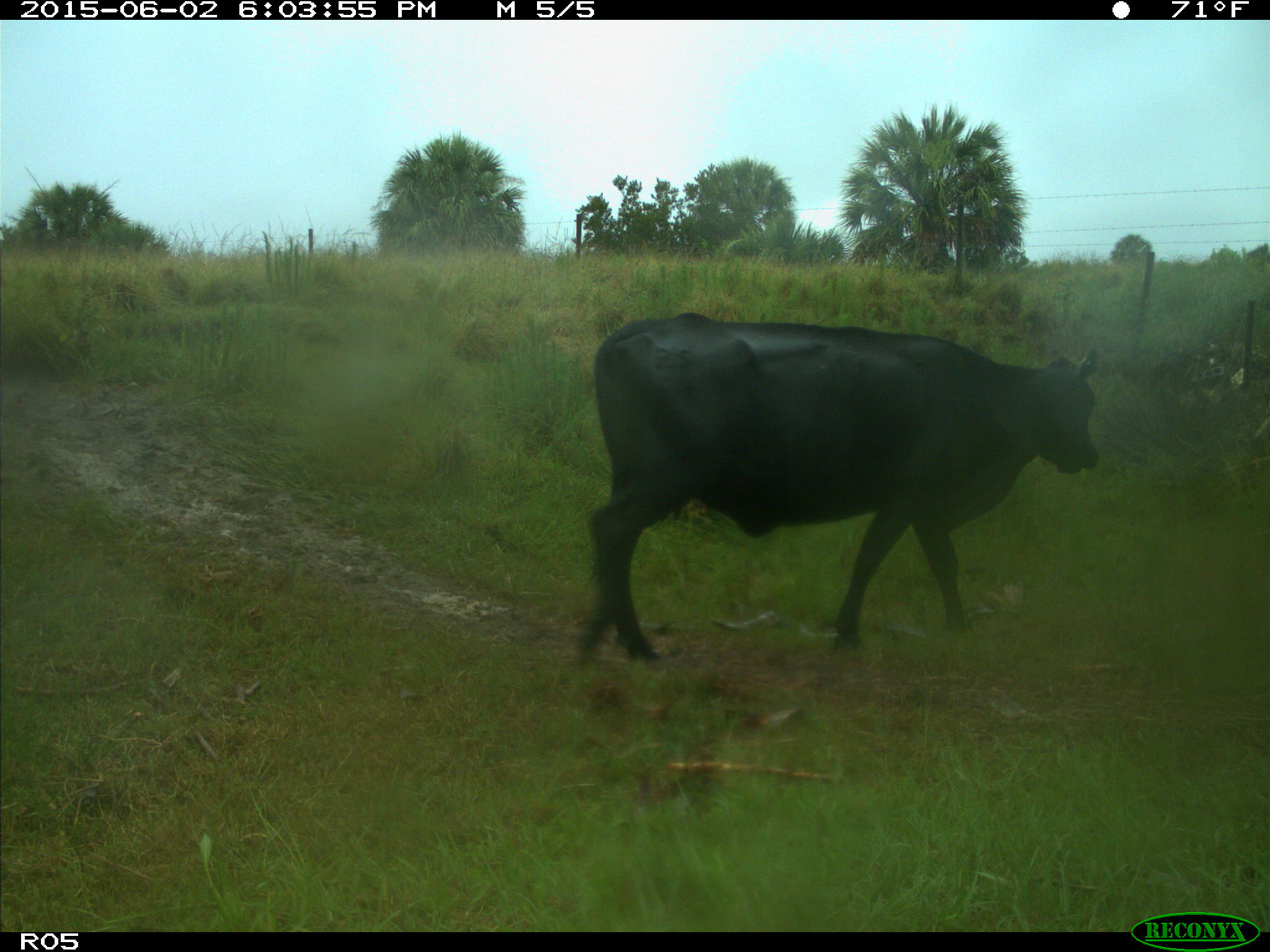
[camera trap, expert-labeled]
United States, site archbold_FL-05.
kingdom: Animalia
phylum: Chordata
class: Mammalia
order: Artiodactyla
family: Bovidae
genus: Bos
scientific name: Bos taurus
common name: domestic cow